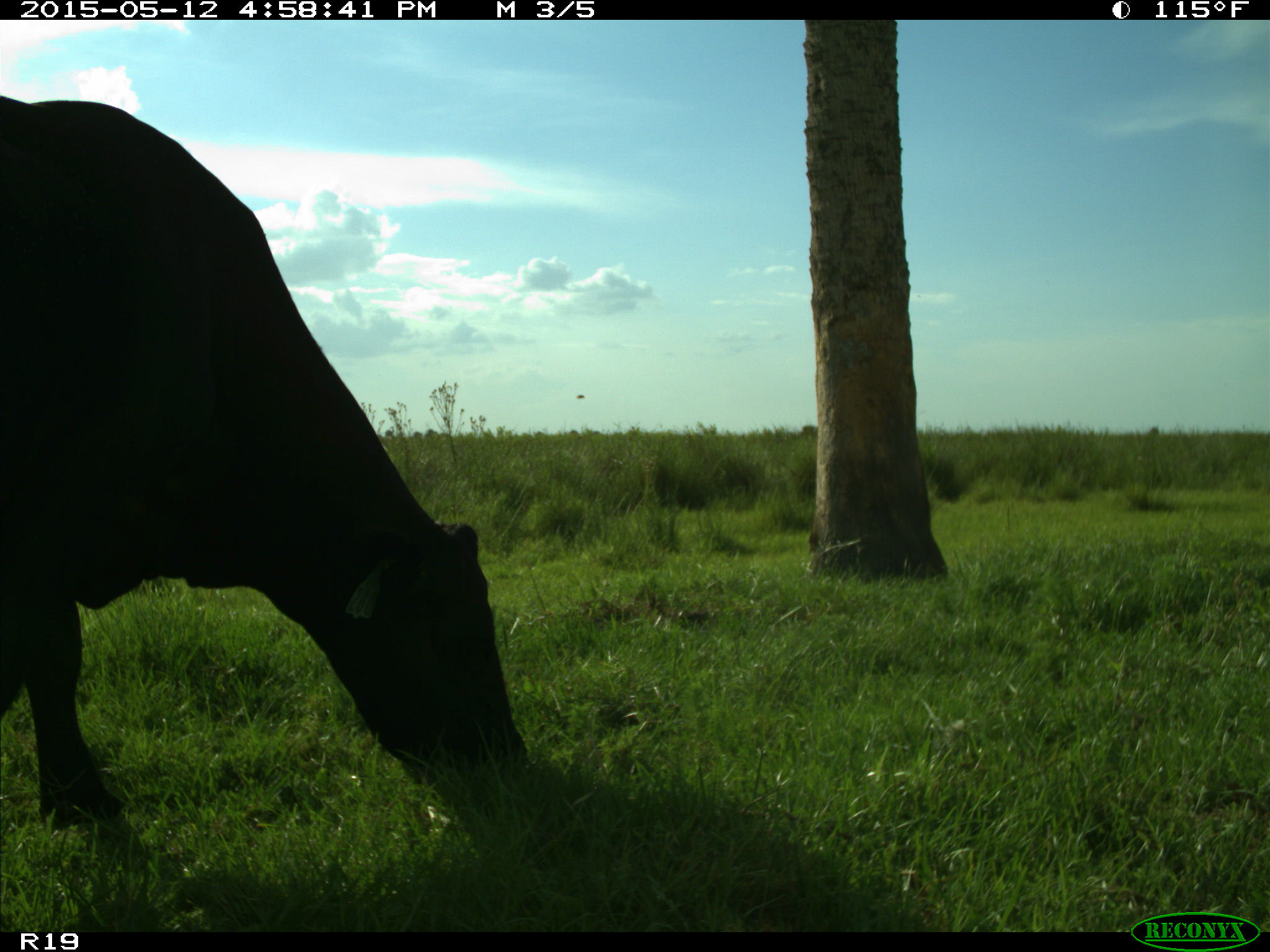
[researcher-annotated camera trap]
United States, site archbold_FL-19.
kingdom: Animalia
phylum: Chordata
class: Mammalia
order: Artiodactyla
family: Bovidae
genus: Bos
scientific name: Bos taurus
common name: domestic cow